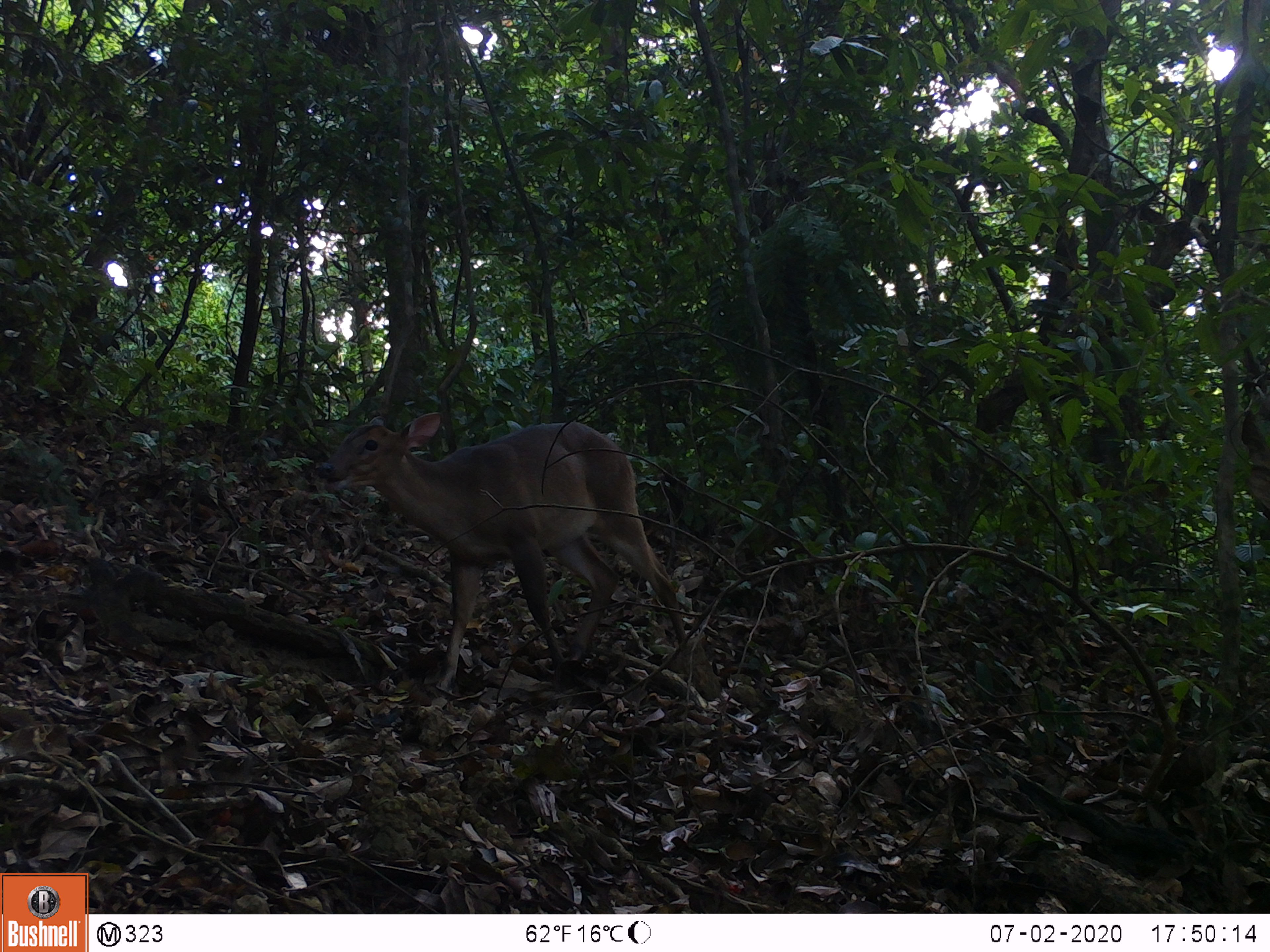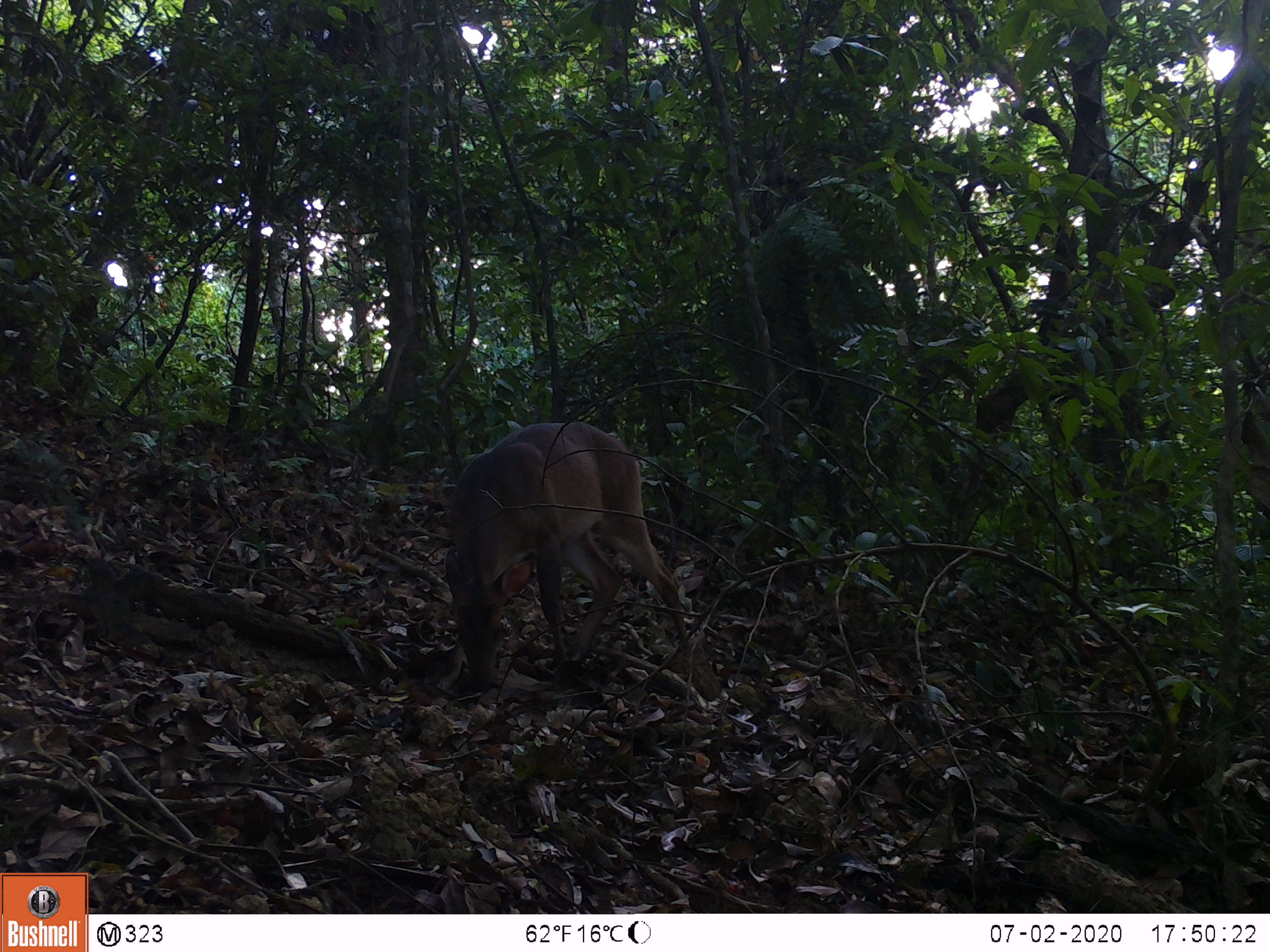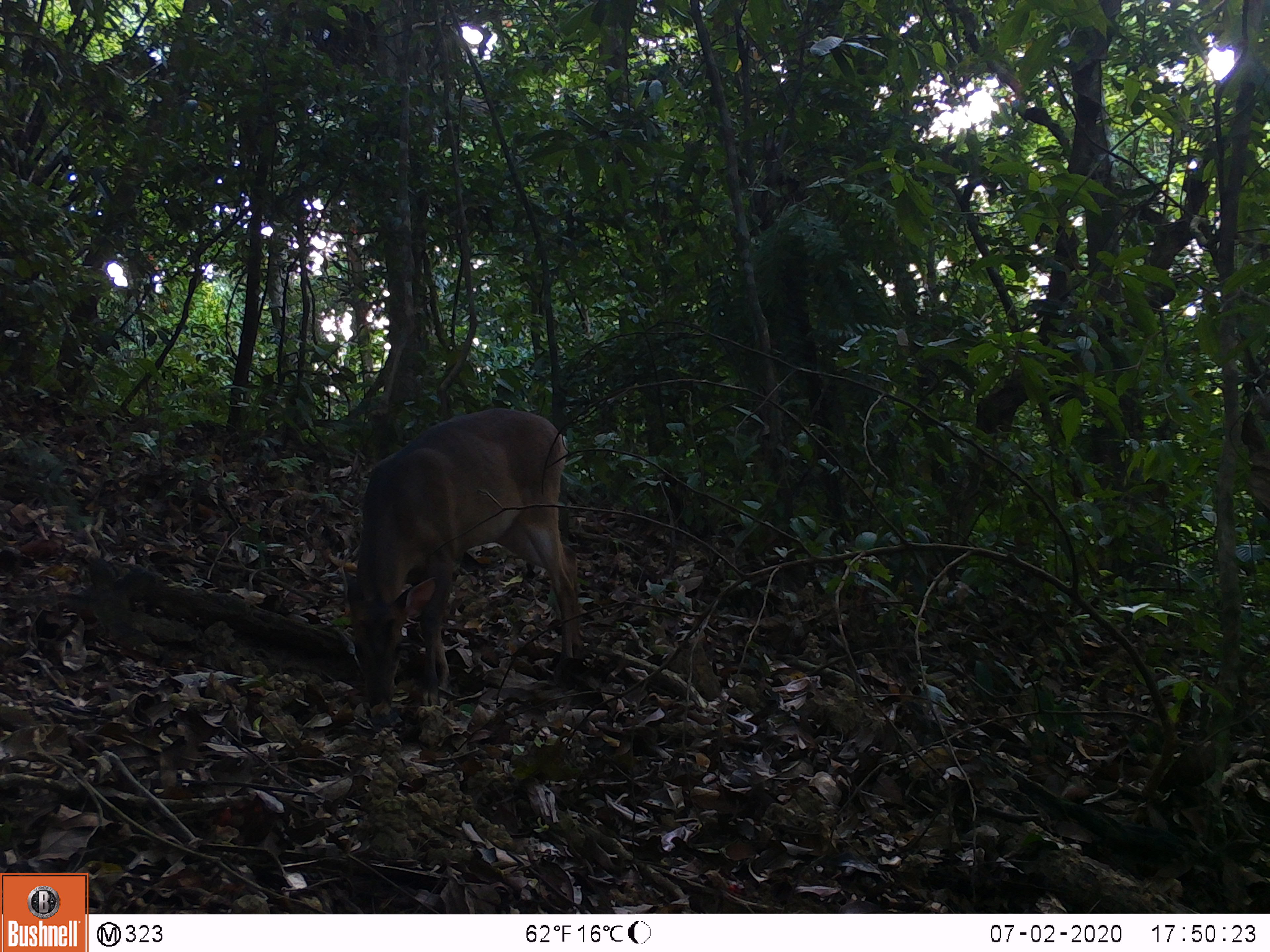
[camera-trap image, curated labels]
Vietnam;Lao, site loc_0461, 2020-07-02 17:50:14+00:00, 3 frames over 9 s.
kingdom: Animalia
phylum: Chordata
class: Mammalia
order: Artiodactyla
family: Cervidae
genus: Muntiacus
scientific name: Muntiacus vuquangensis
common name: large-antlered muntjac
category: large antlered muntjac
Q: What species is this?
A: Large antlered muntjac (large-antlered muntjac) (Muntiacus vuquangensis).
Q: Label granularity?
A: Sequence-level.